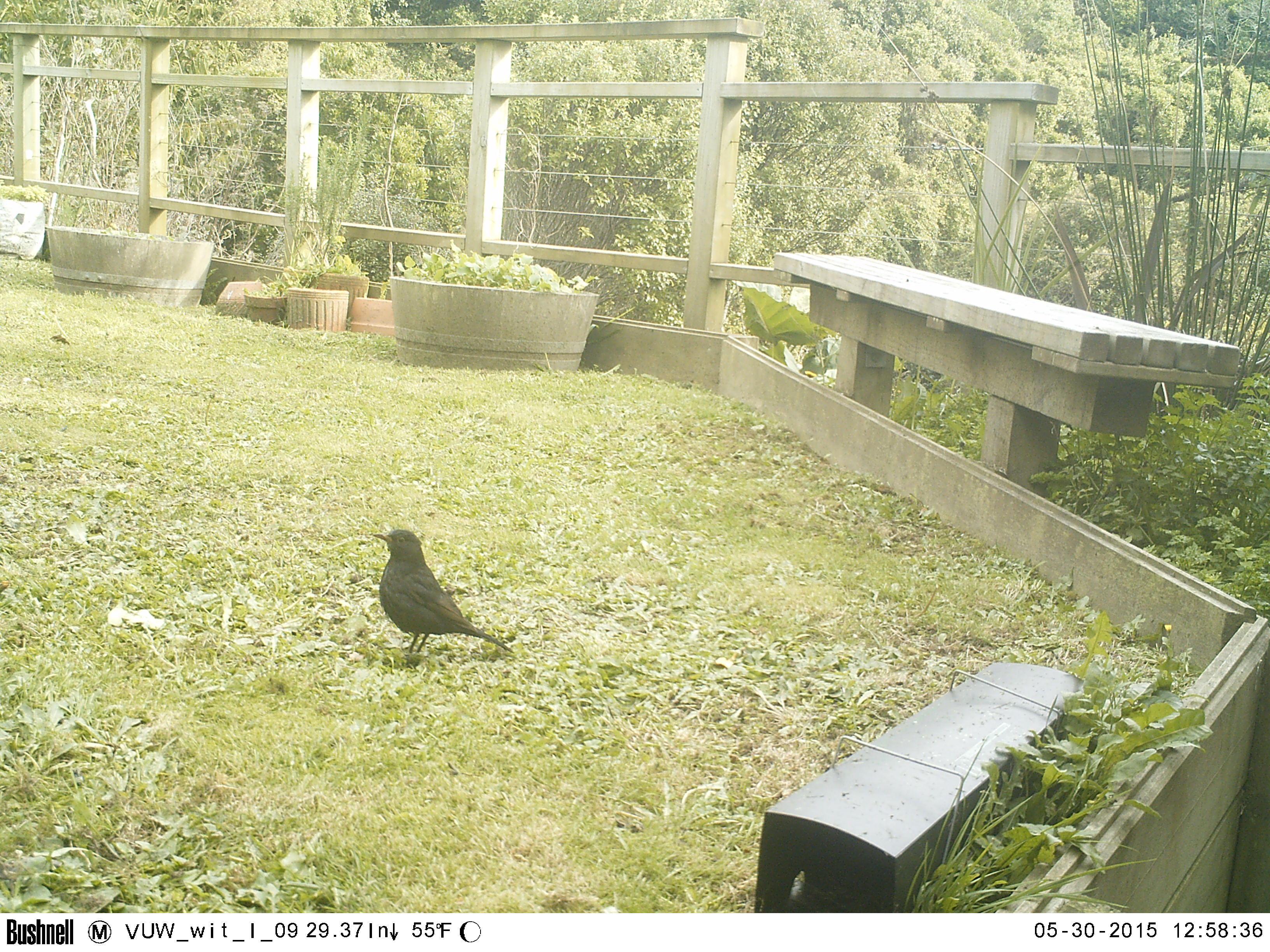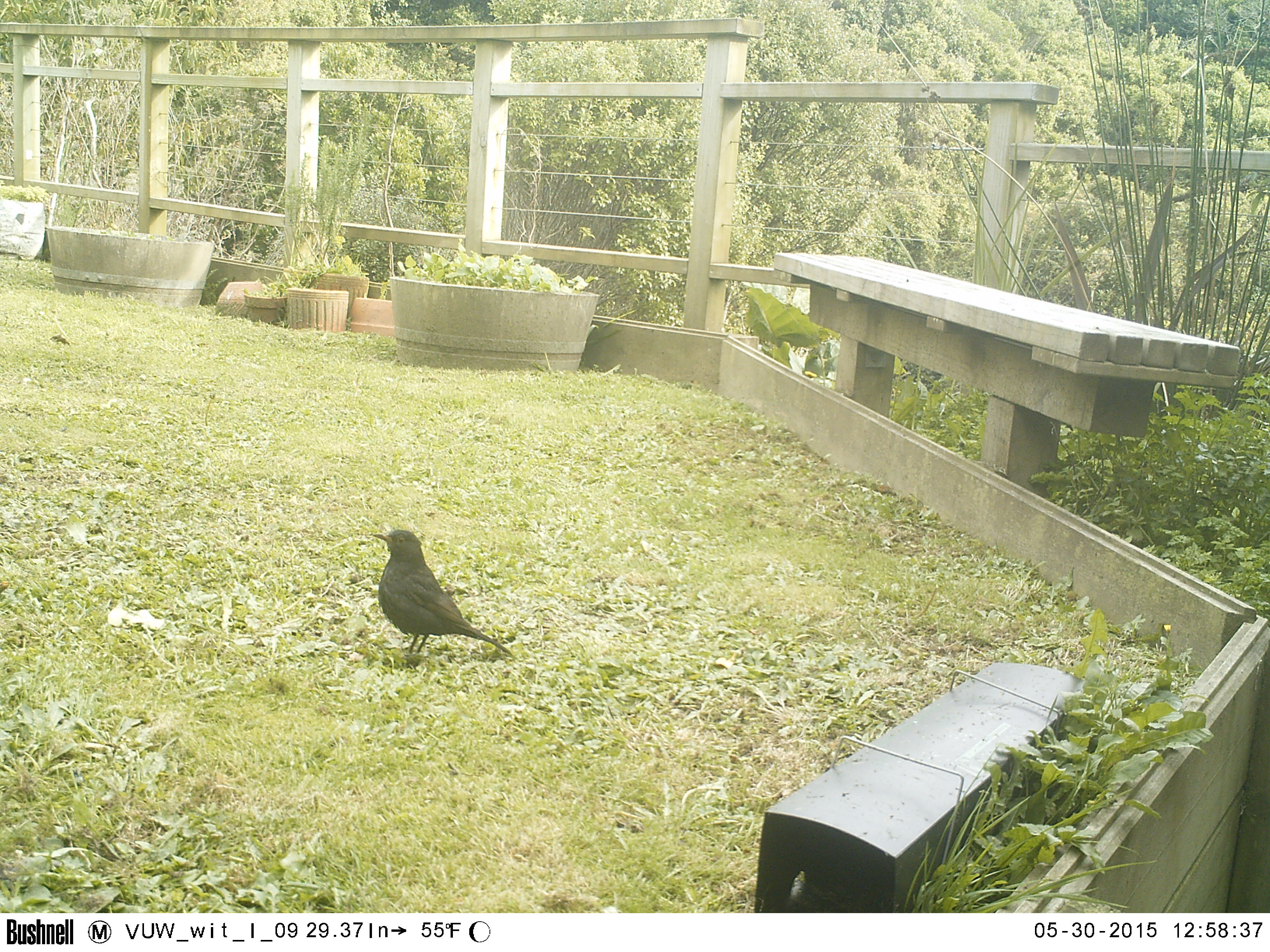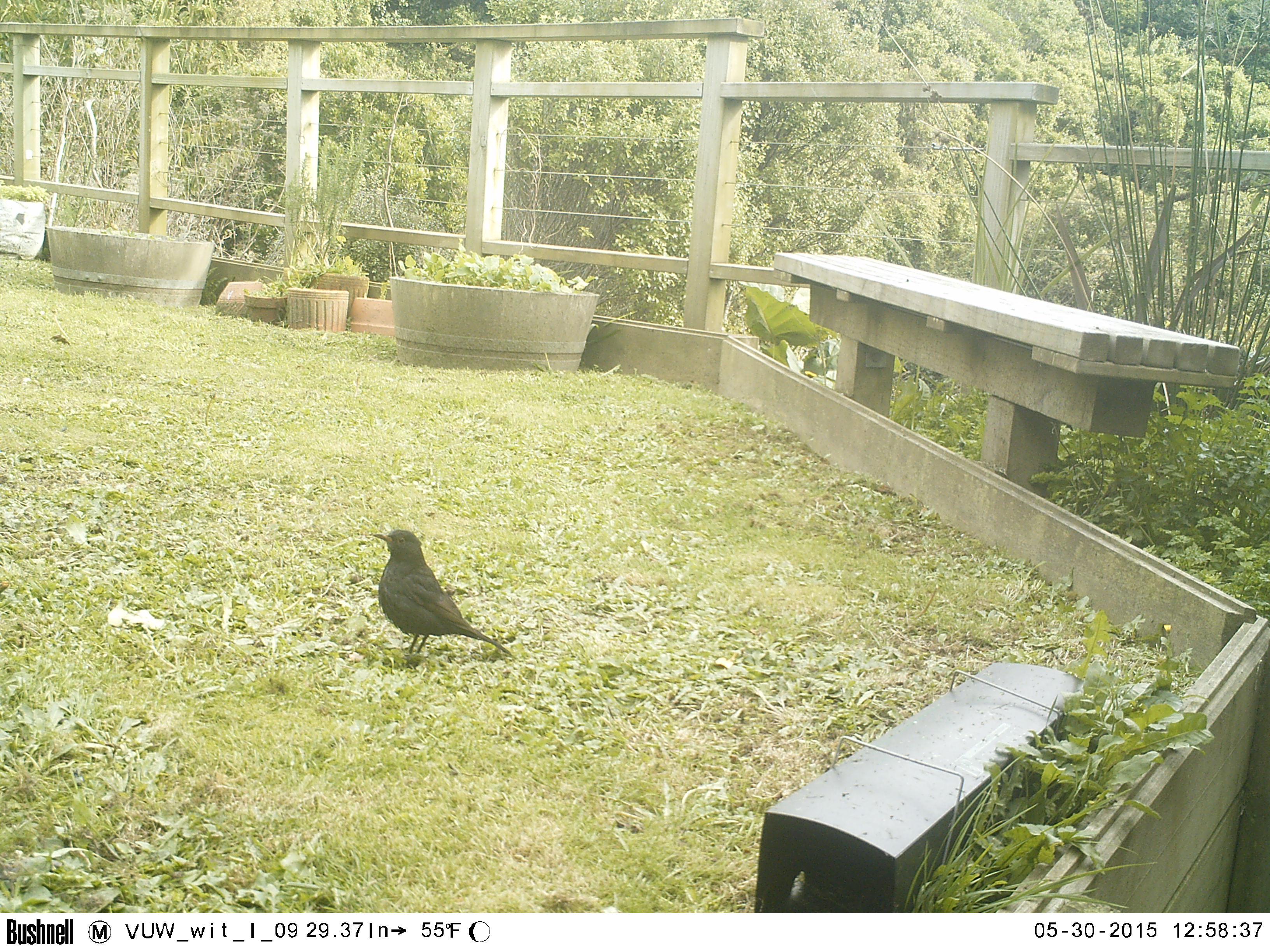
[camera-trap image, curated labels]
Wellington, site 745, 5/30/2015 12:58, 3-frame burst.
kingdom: Animalia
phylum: Chordata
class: Aves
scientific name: Aves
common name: bird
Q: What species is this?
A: Bird (Aves).